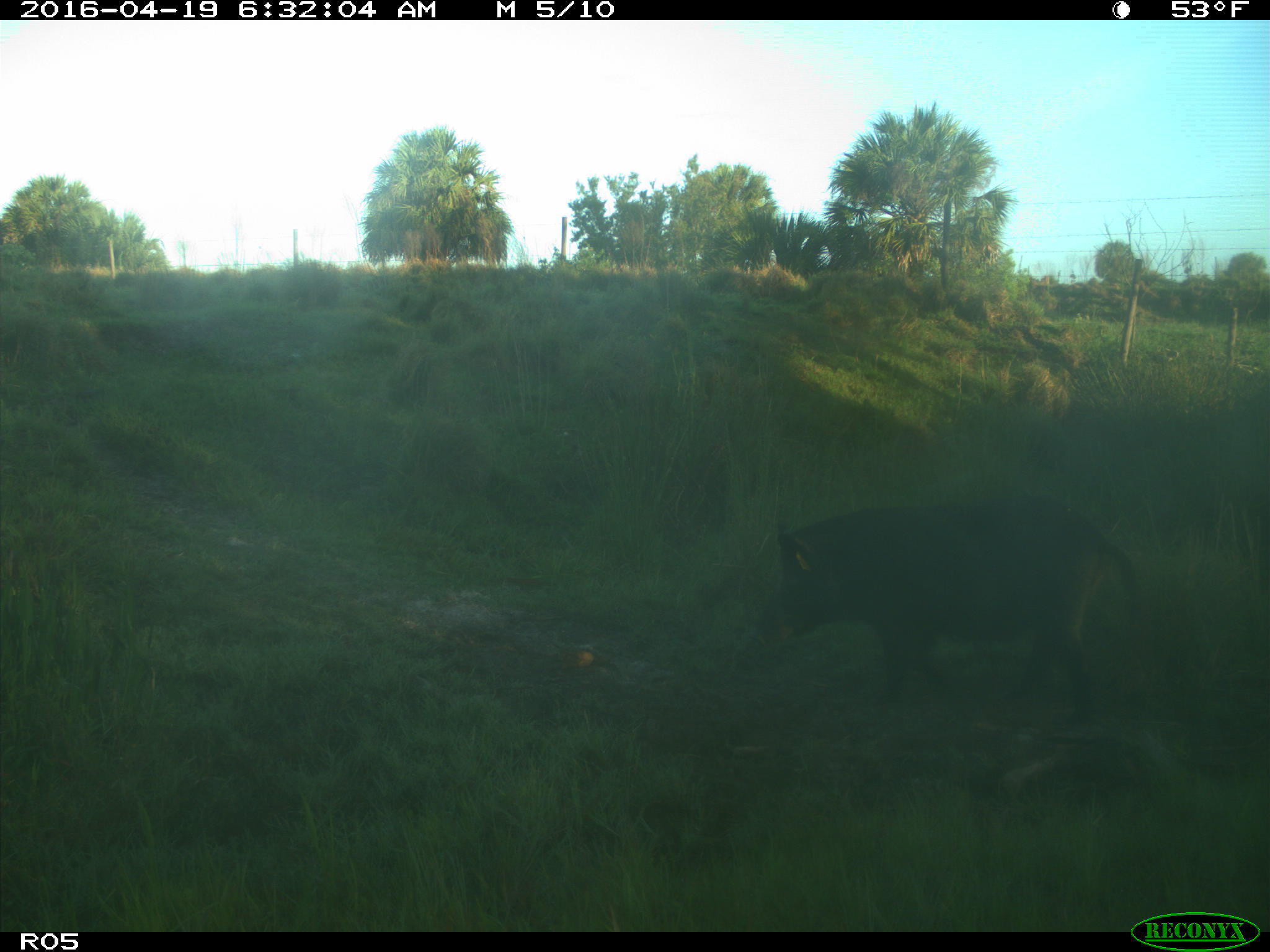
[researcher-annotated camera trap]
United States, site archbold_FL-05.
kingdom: Animalia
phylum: Chordata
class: Mammalia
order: Artiodactyla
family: Suidae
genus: Sus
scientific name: Sus scrofa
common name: wild boar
Sus scrofa (wild boar).